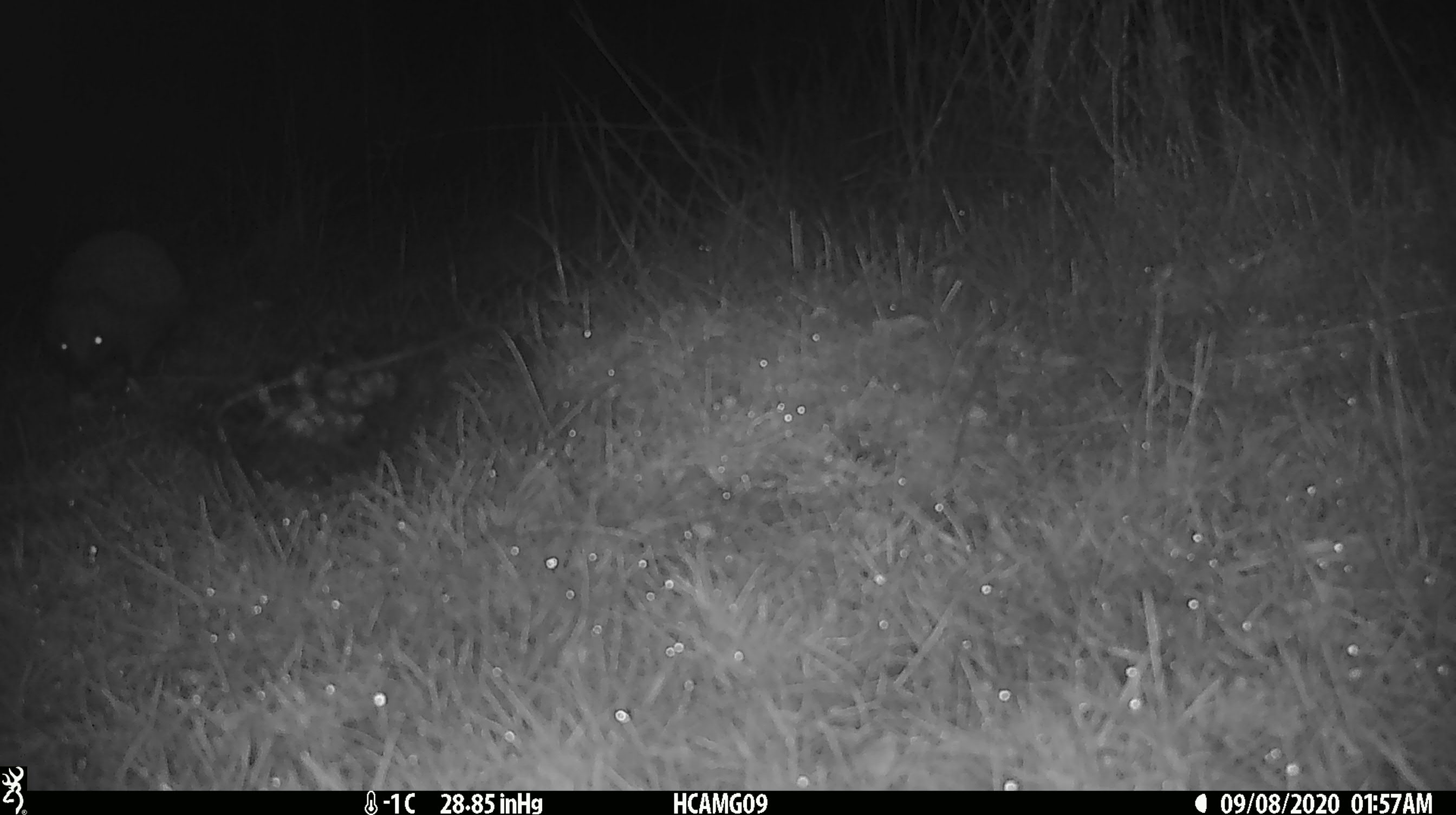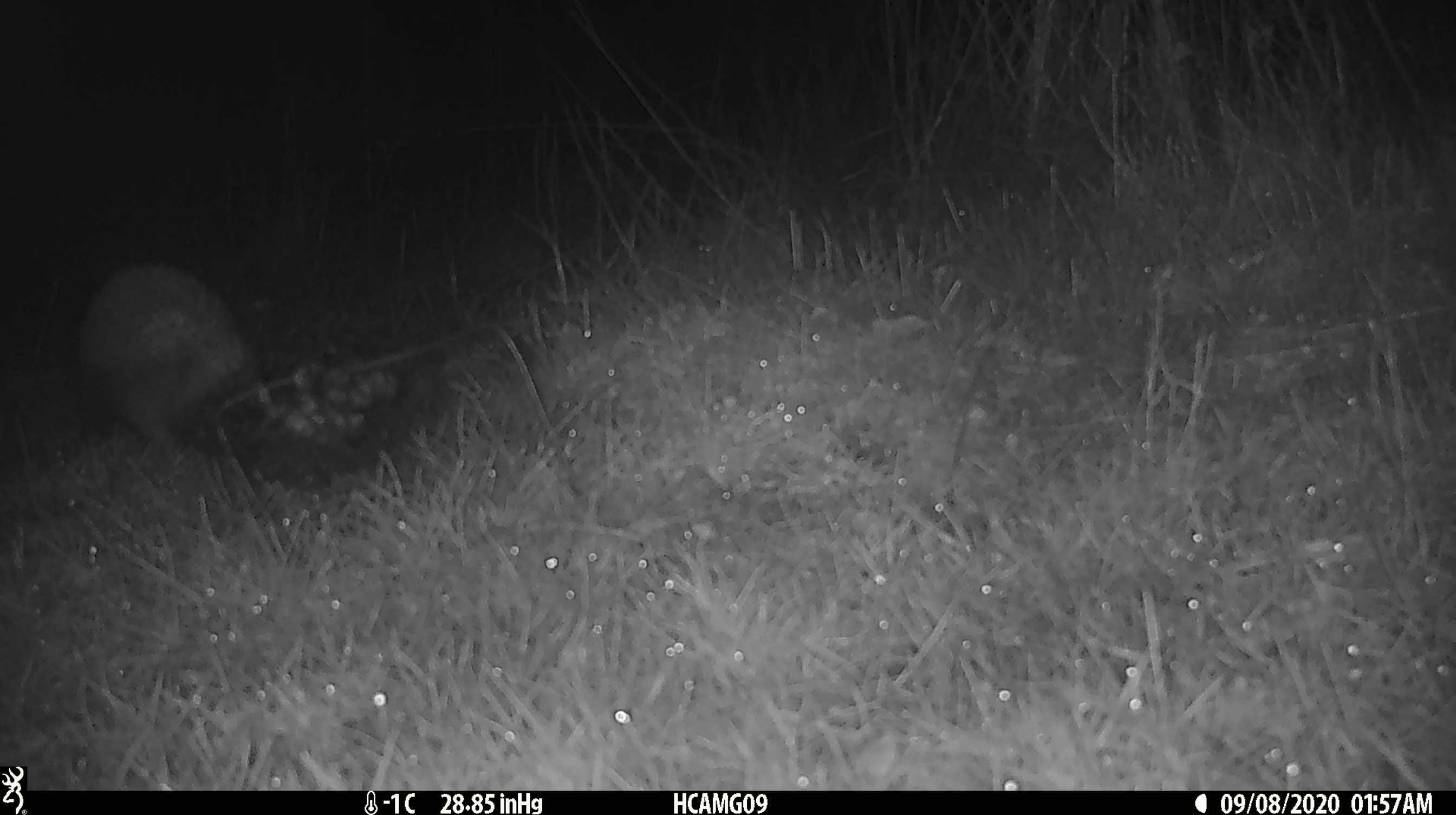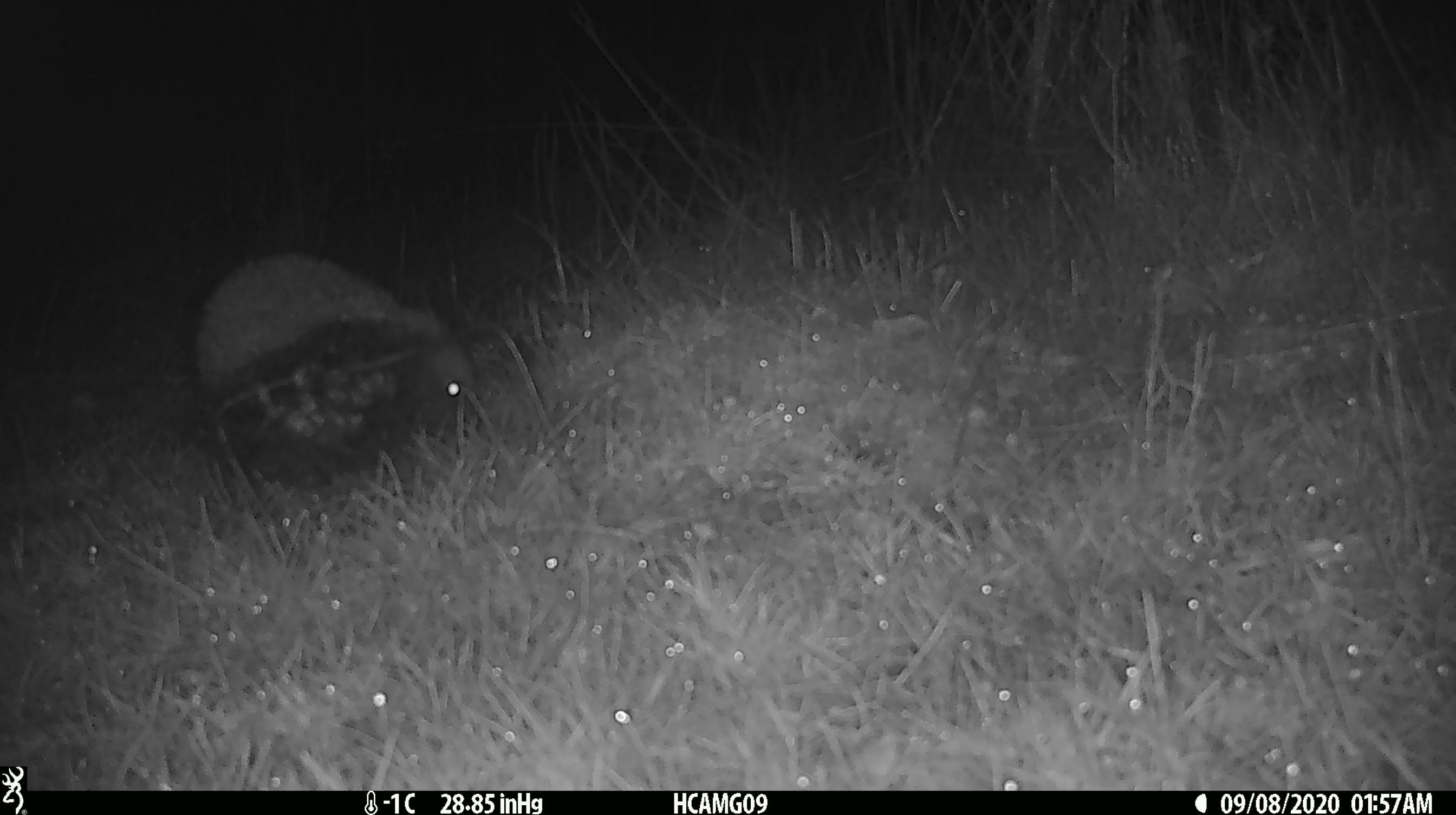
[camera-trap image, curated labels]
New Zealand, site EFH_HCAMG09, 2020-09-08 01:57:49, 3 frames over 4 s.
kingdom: Animalia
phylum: Chordata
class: Mammalia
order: Eulipotyphla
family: Erinaceidae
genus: Erinaceus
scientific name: Erinaceus europaeus europaeus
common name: european hedgehog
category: hedgehog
Hedgehog (european hedgehog) (Erinaceus europaeus europaeus).